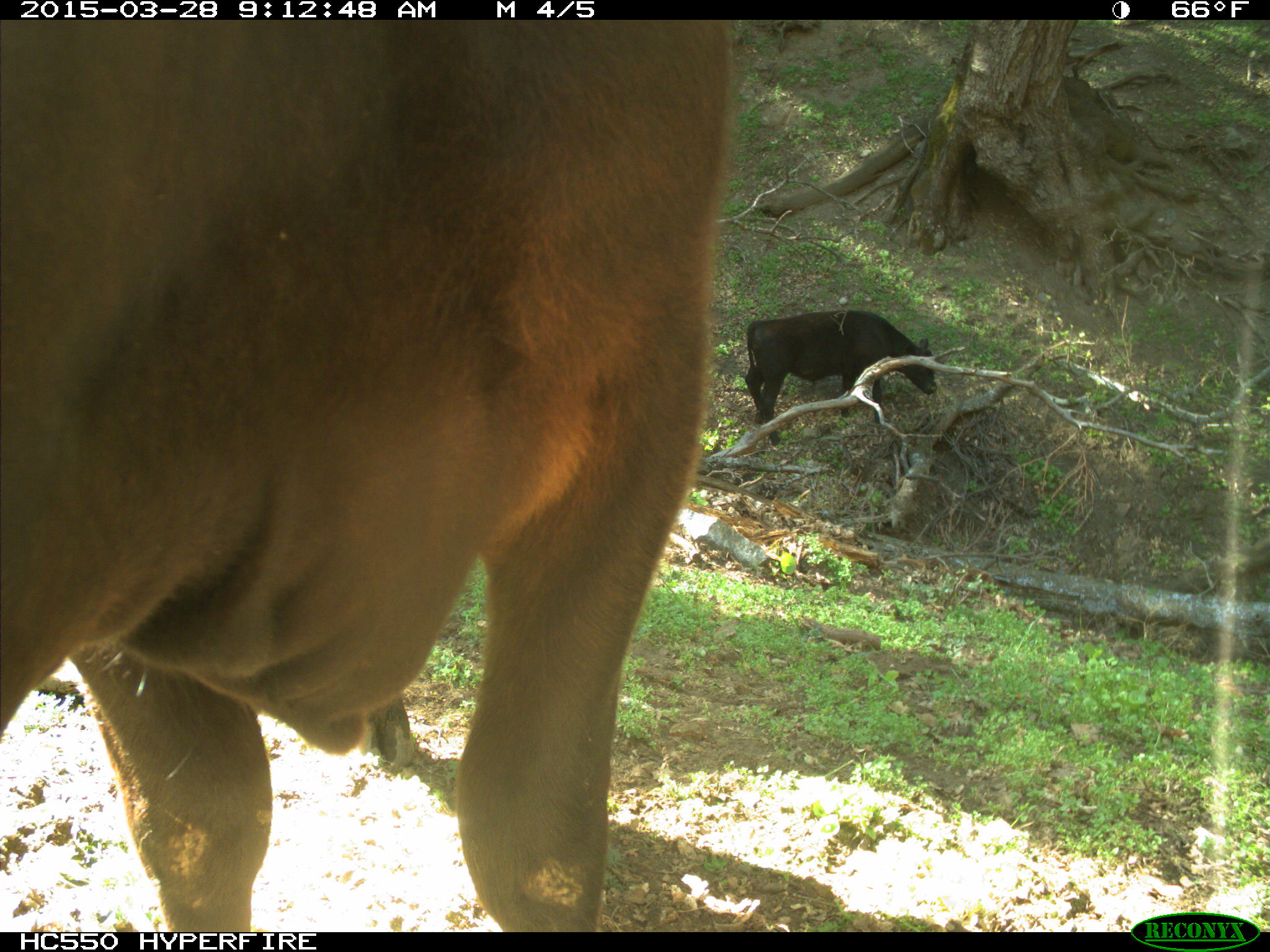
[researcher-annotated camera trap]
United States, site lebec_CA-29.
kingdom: Animalia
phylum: Chordata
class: Mammalia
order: Artiodactyla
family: Bovidae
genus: Bos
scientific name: Bos taurus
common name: domestic cow